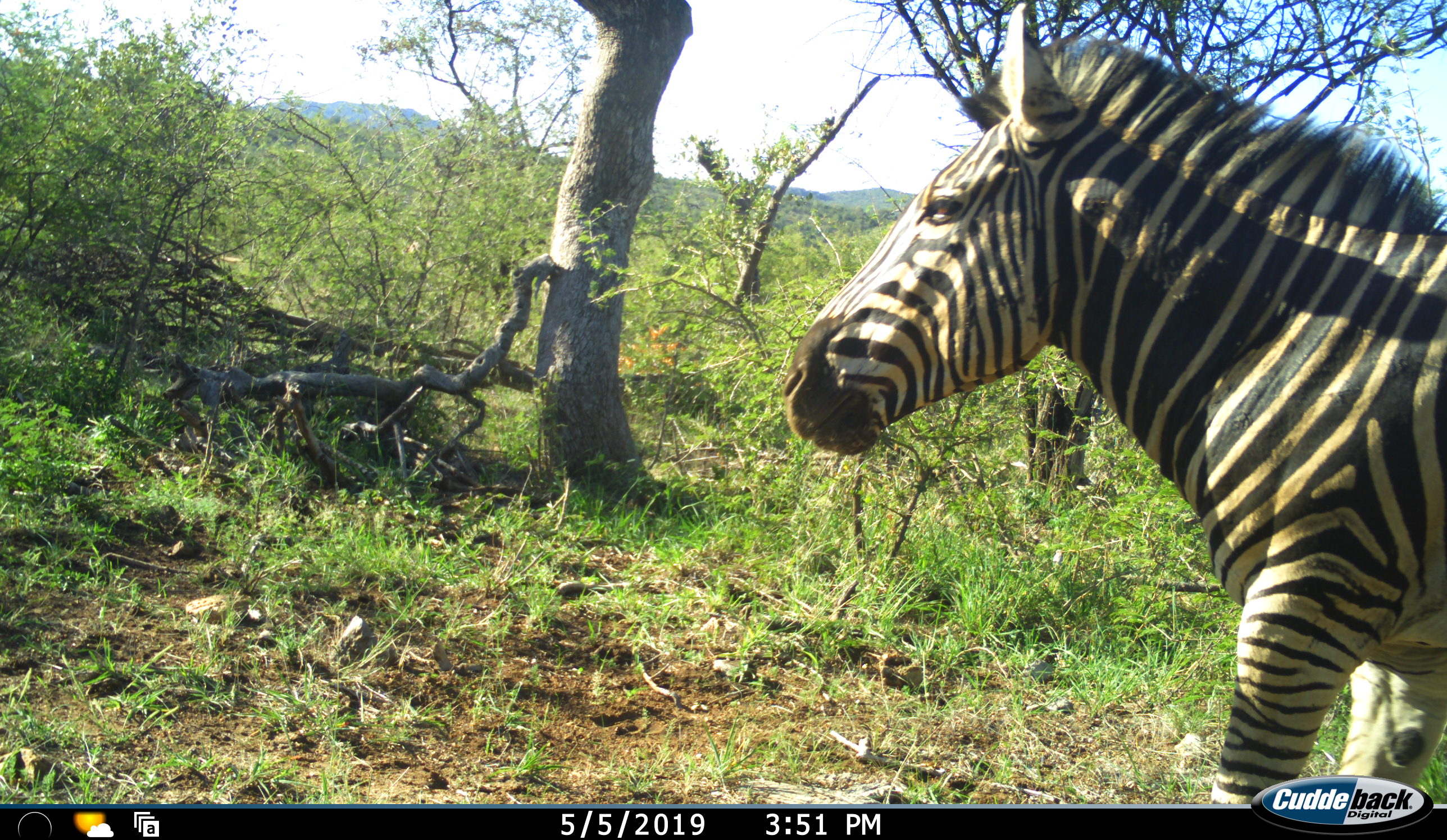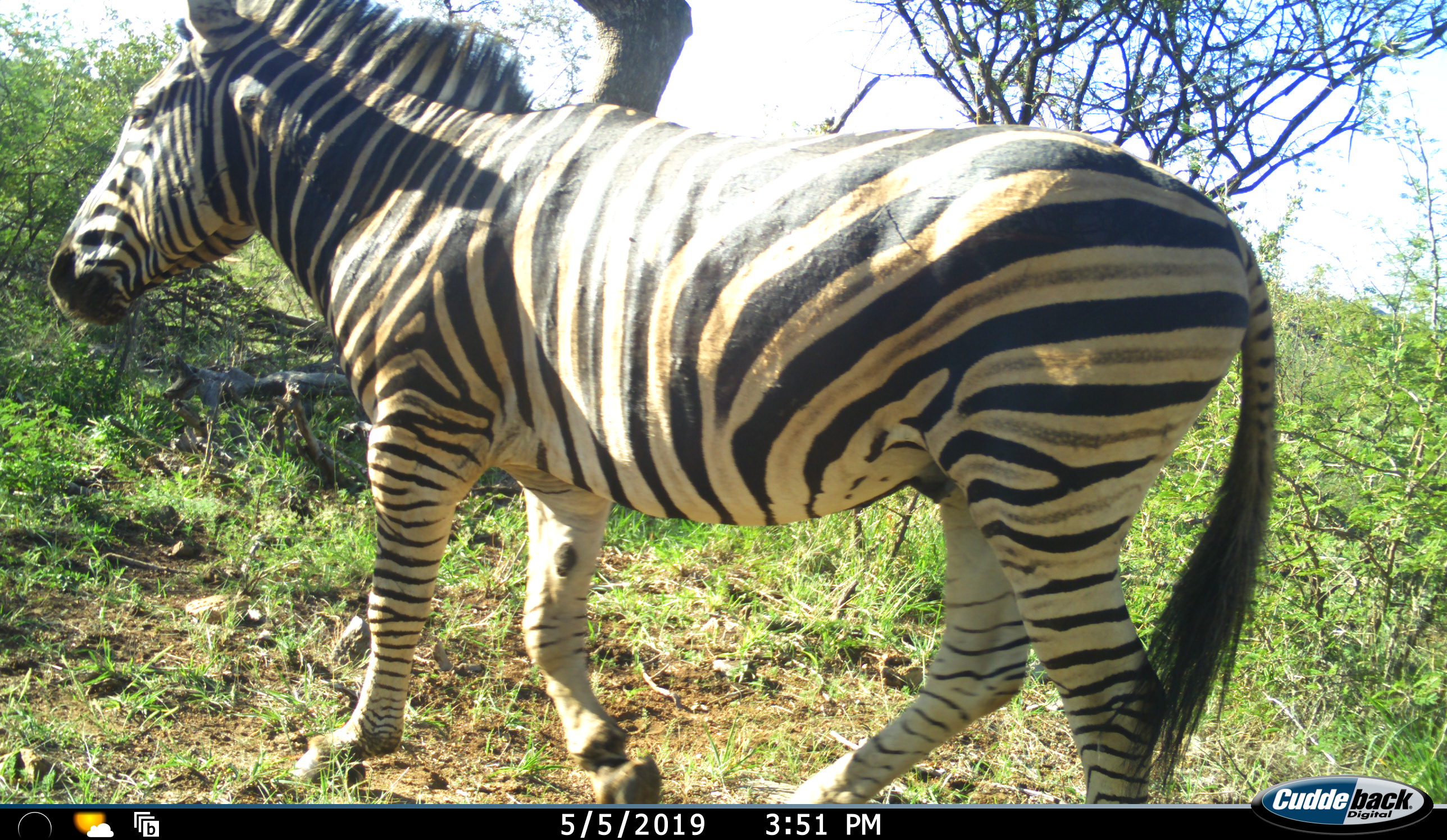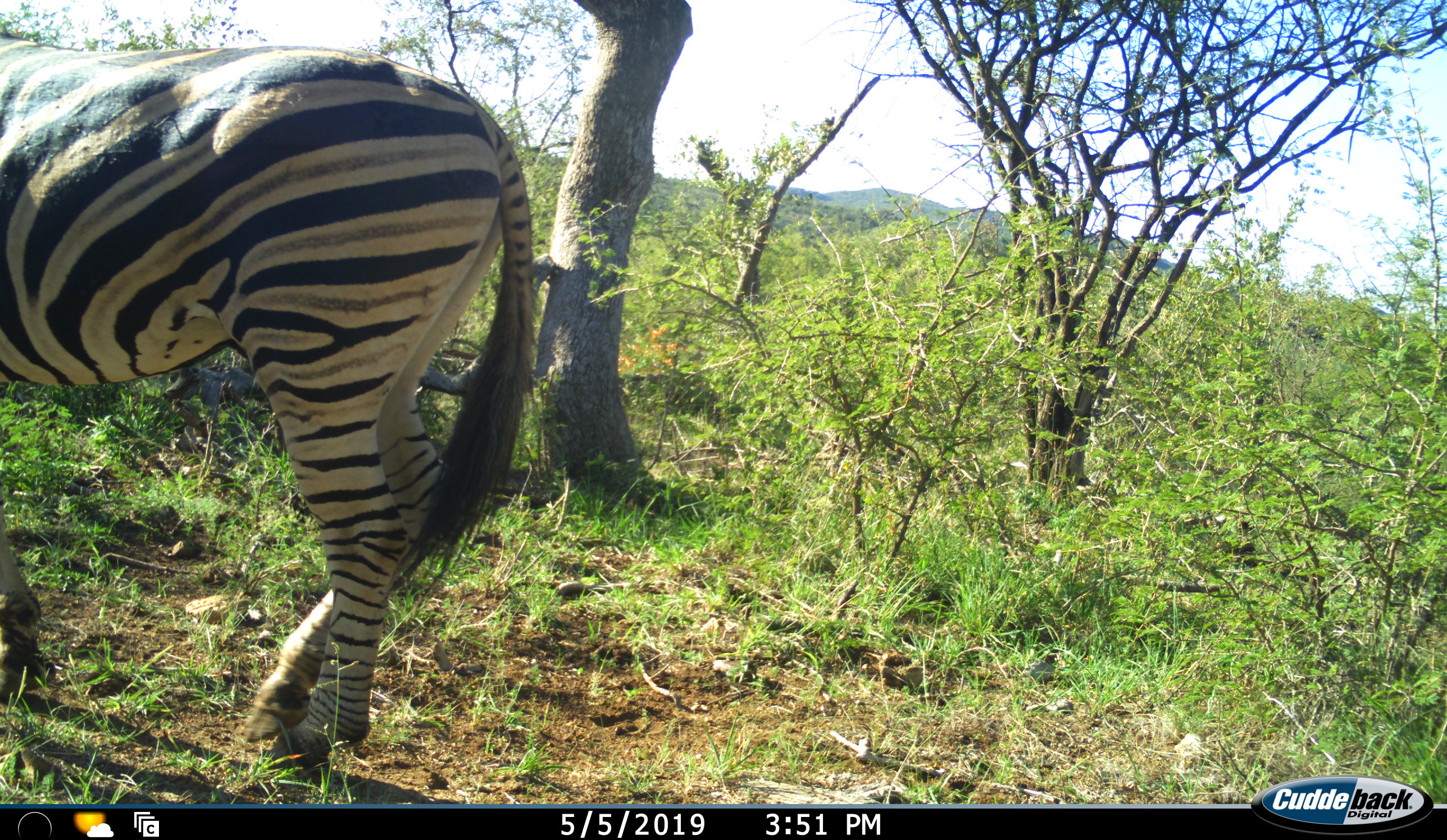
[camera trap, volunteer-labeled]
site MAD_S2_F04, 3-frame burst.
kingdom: Animalia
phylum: Chordata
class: Mammalia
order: Perissodactyla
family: Equidae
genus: Equus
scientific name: Equus quagga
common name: plains zebra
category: zebraplains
Zebraplains (plains zebra) (Equus quagga), count 1. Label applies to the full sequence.